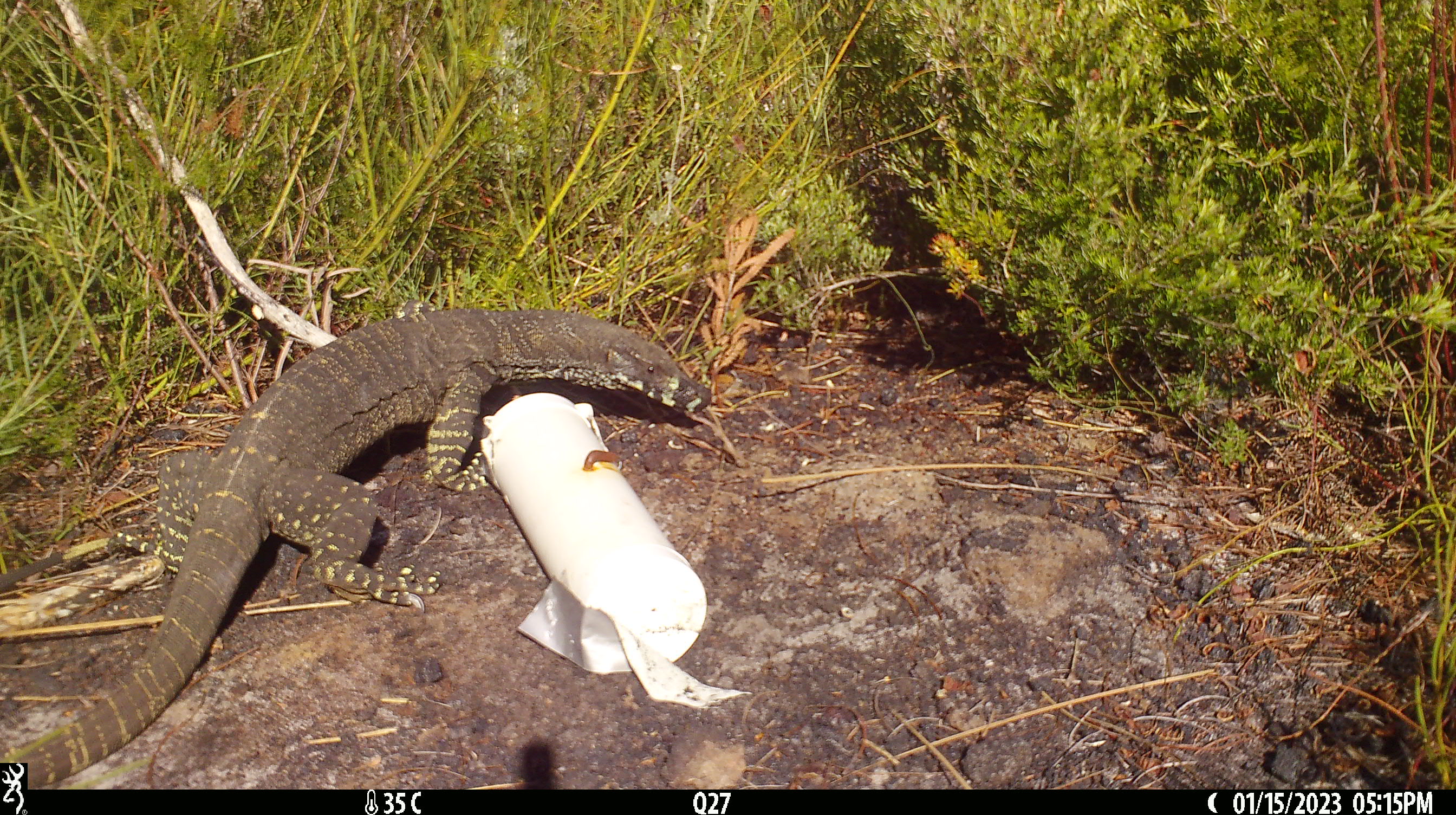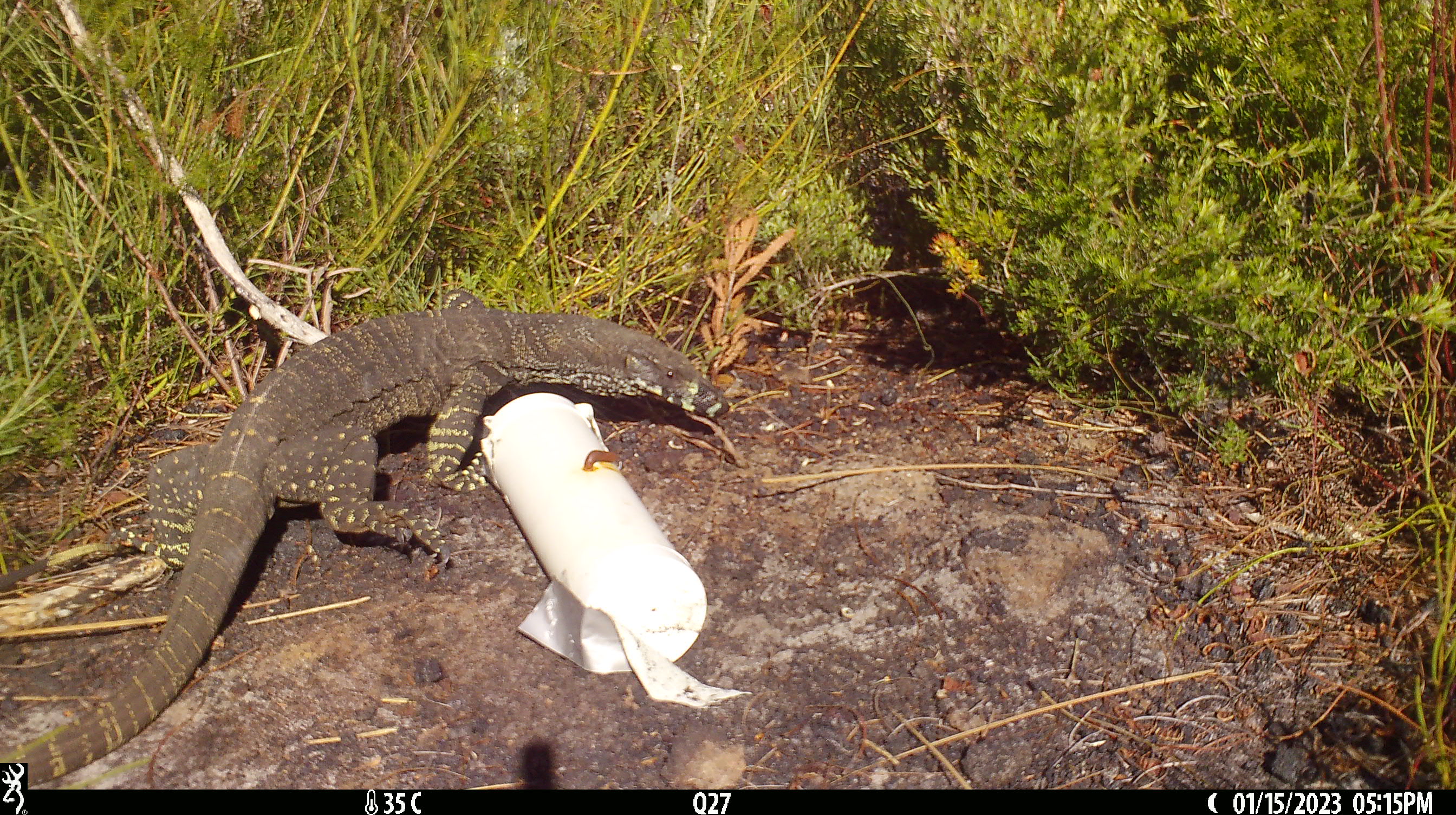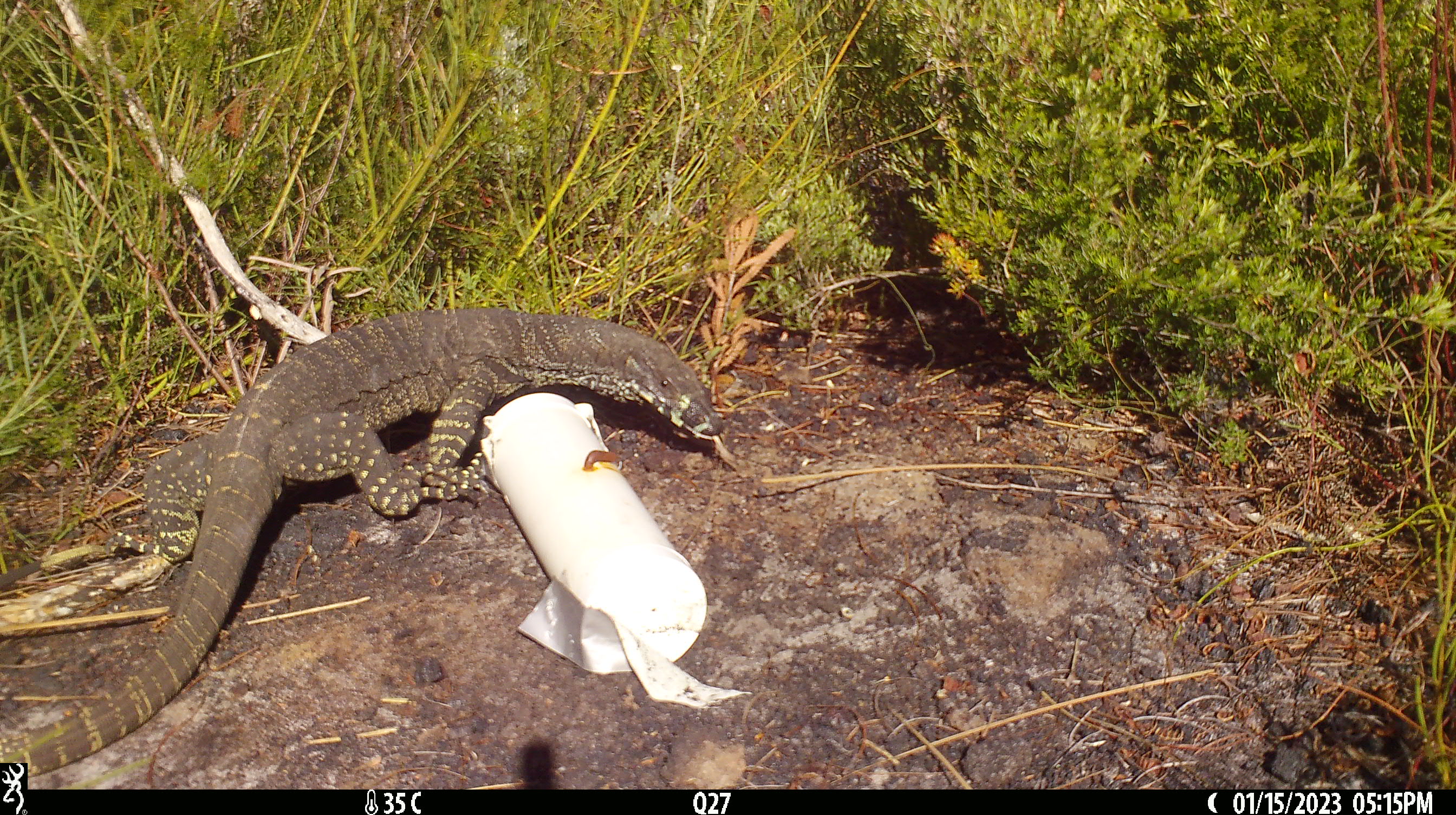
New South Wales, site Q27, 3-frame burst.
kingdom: Animalia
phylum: Chordata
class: Reptilia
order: Squamata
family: Varanidae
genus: Varanus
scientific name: Varanus varius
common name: lace monitor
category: goanna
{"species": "goanna (lace monitor) (Varanus varius)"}